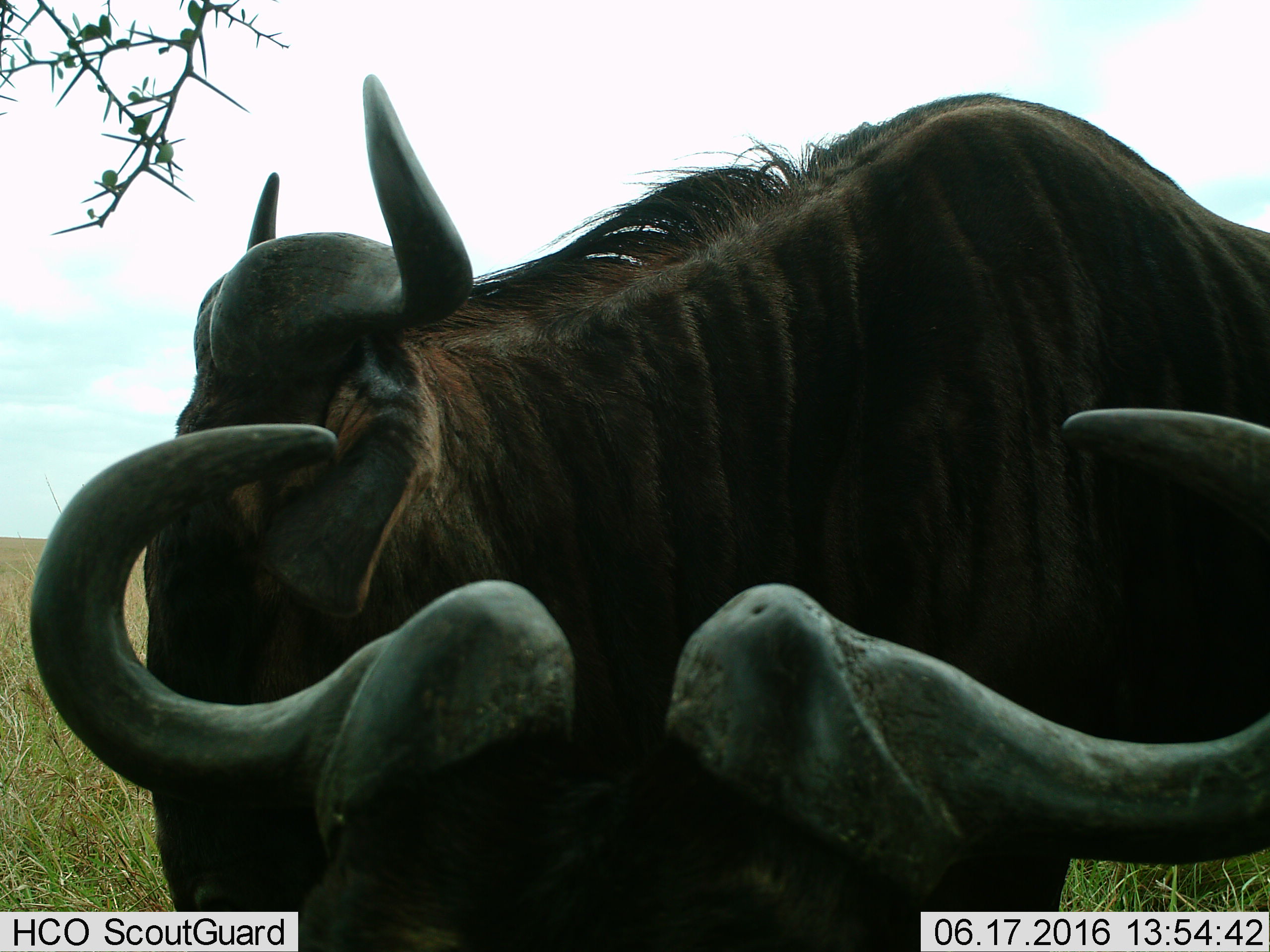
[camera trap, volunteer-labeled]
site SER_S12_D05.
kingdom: Animalia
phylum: Chordata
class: Mammalia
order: Artiodactyla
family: Bovidae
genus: Connochaetes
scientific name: Connochaetes taurinus taurinus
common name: blue wildebeest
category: wildebeestblue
Wildebeestblue (blue wildebeest) (Connochaetes taurinus taurinus), count 2. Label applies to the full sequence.